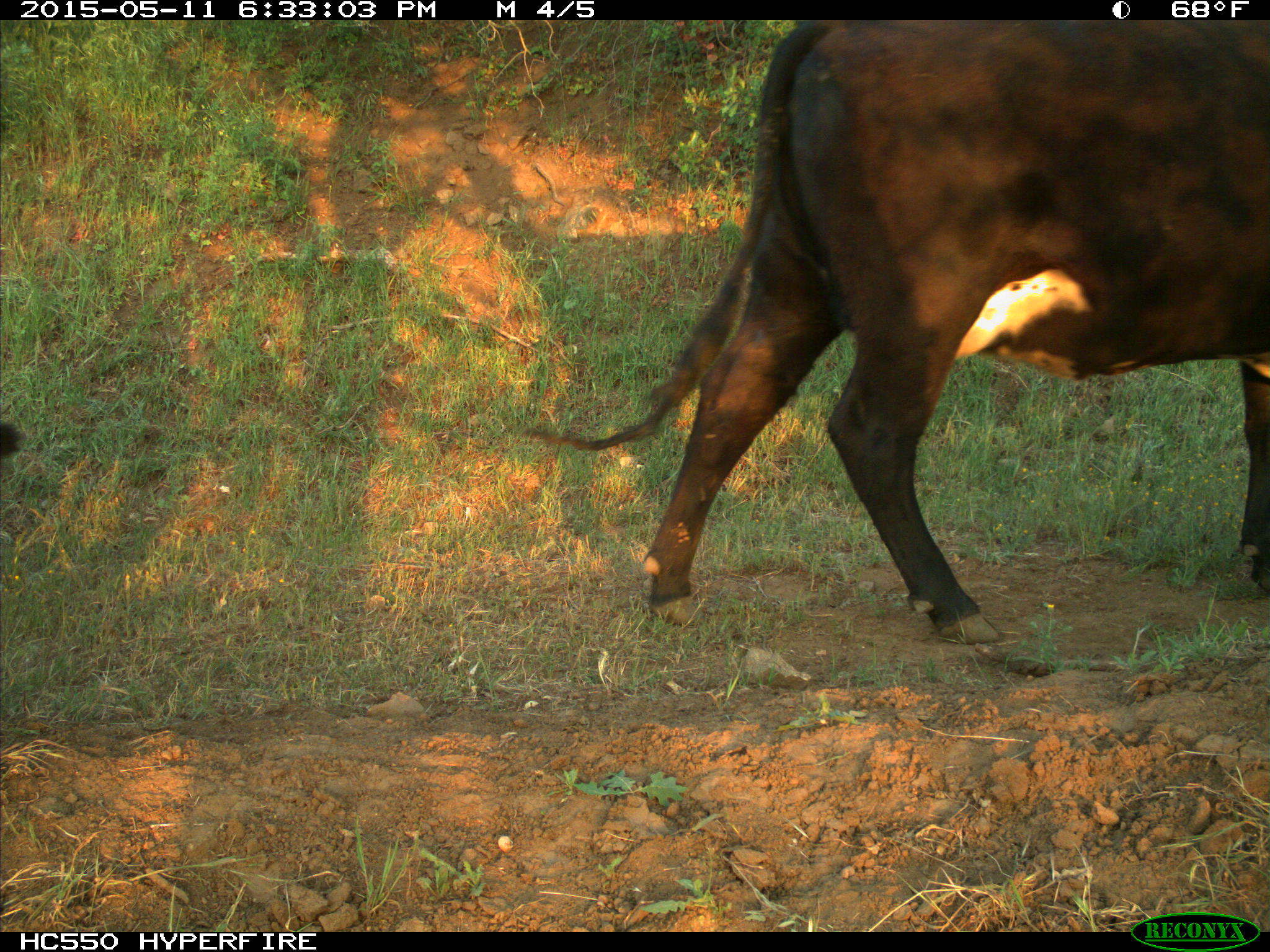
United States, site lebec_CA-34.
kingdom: Animalia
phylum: Chordata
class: Mammalia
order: Artiodactyla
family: Bovidae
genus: Bos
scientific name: Bos taurus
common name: domestic cow